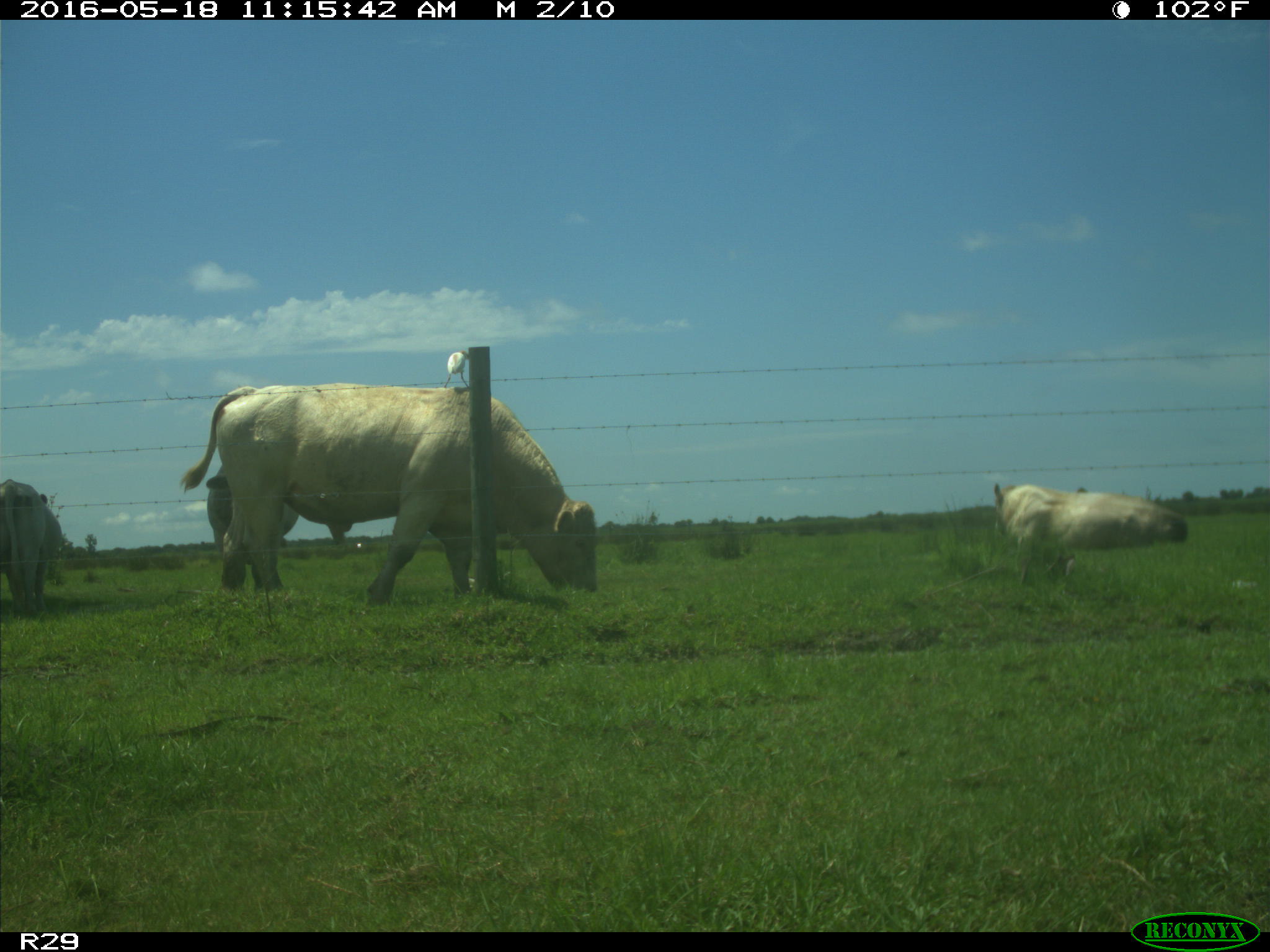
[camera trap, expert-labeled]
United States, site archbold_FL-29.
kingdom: Animalia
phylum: Chordata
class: Mammalia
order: Artiodactyla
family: Bovidae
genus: Bos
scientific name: Bos taurus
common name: domestic cow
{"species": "Bos taurus (domestic cow)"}